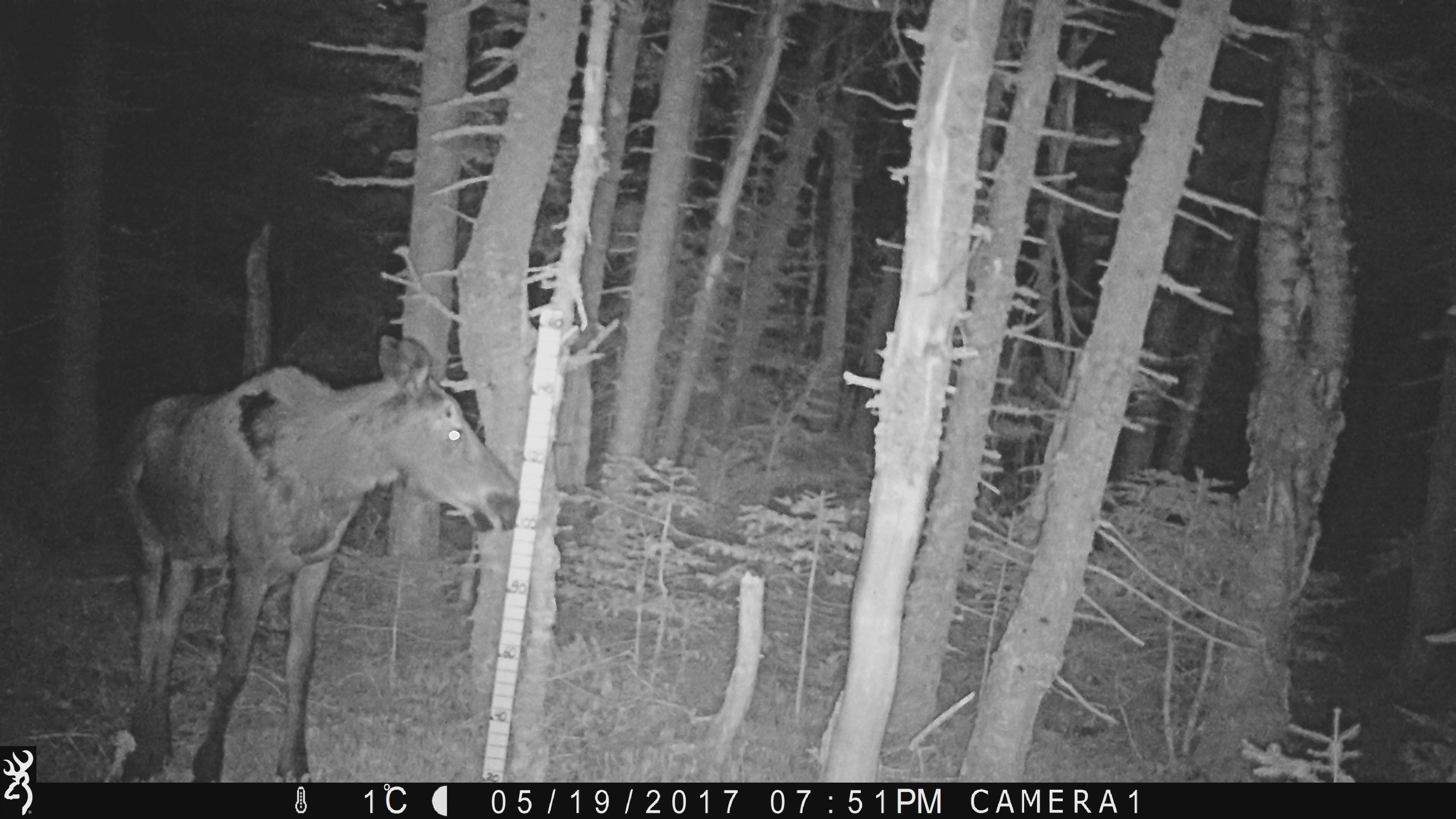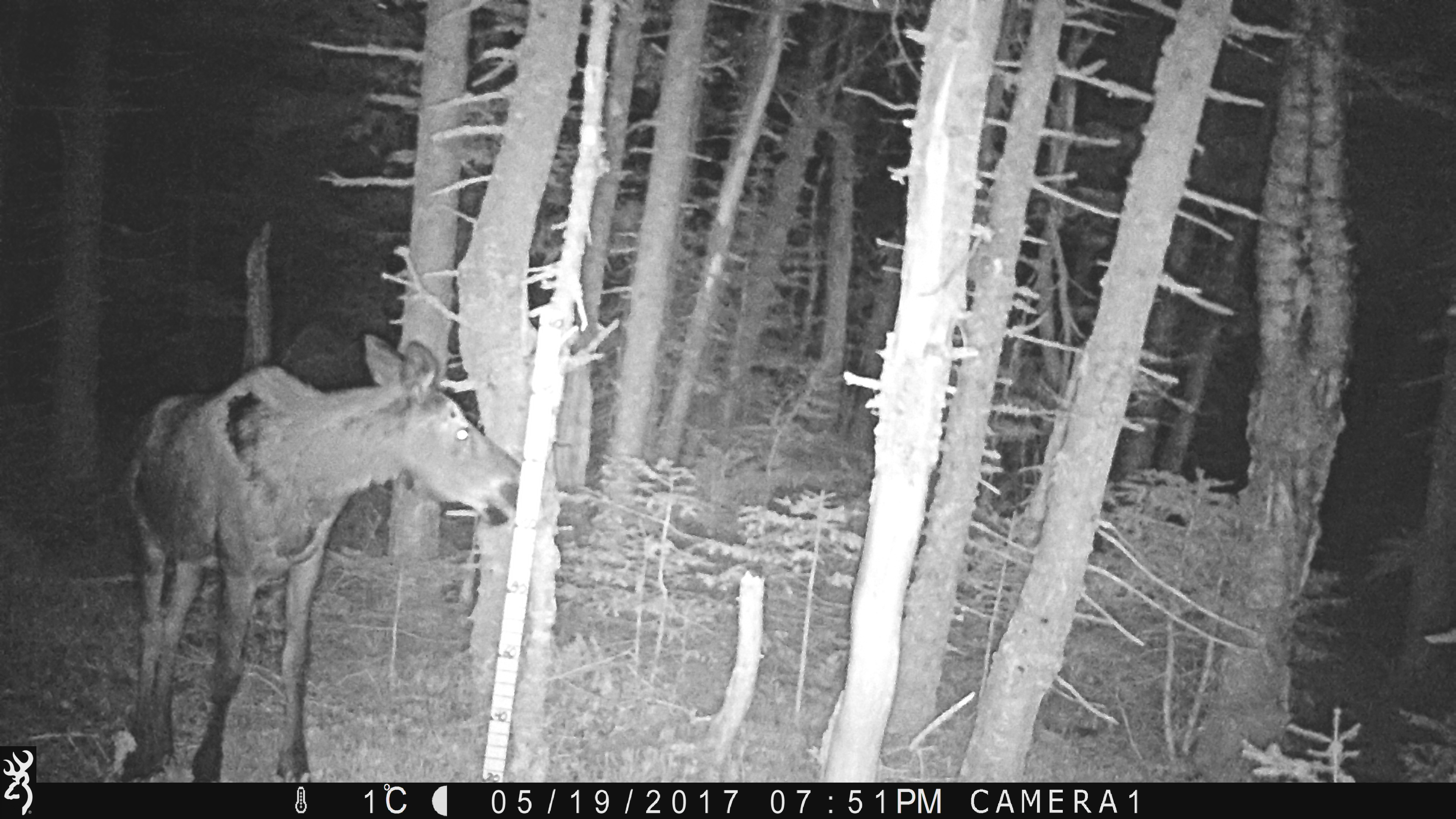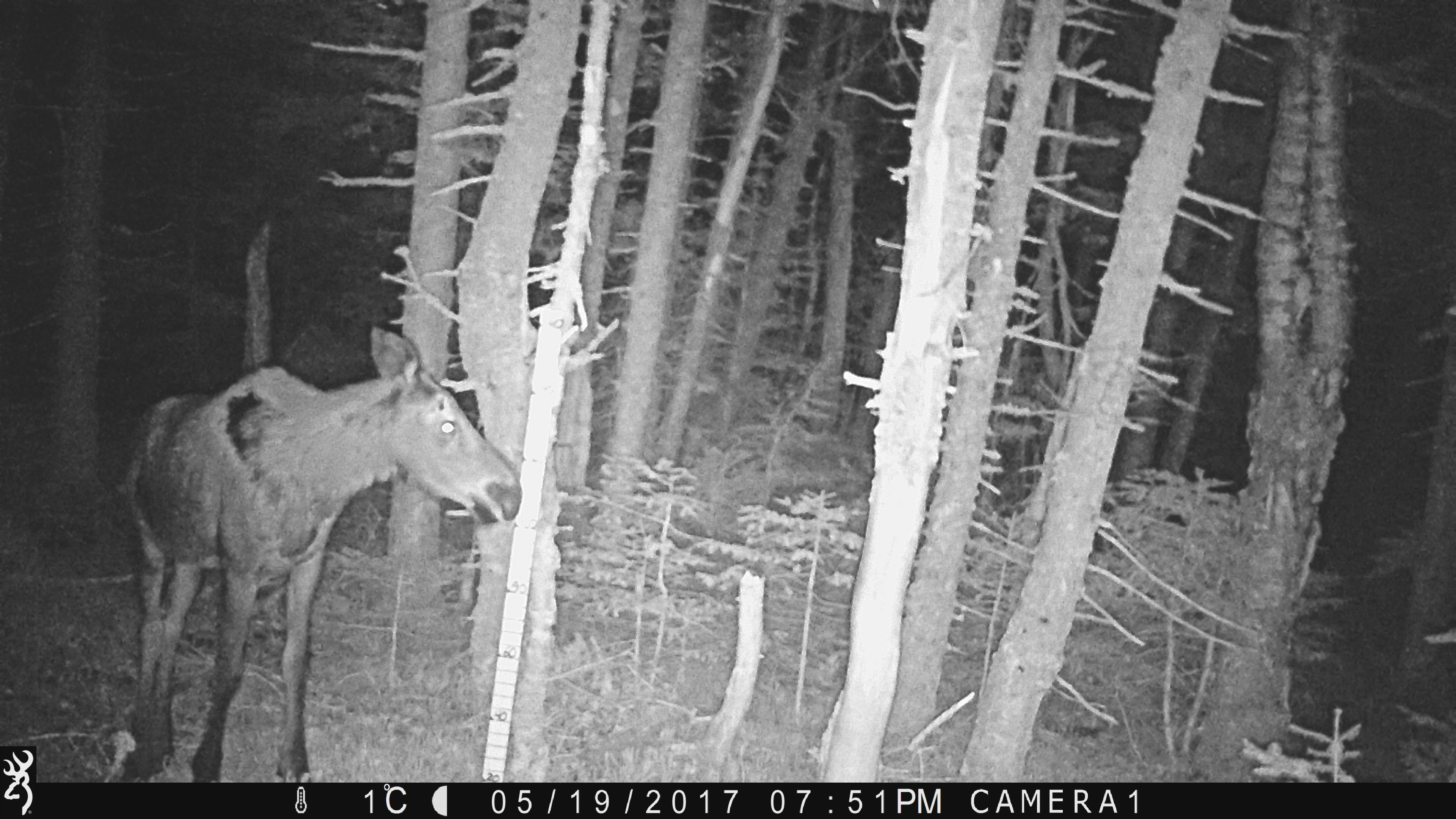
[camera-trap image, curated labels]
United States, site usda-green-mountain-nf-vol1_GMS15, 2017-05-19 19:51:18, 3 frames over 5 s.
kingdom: Animalia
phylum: Chordata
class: Mammalia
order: Artiodactyla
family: Cervidae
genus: Alces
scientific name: Alces alces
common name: moose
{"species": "moose (Alces alces)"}